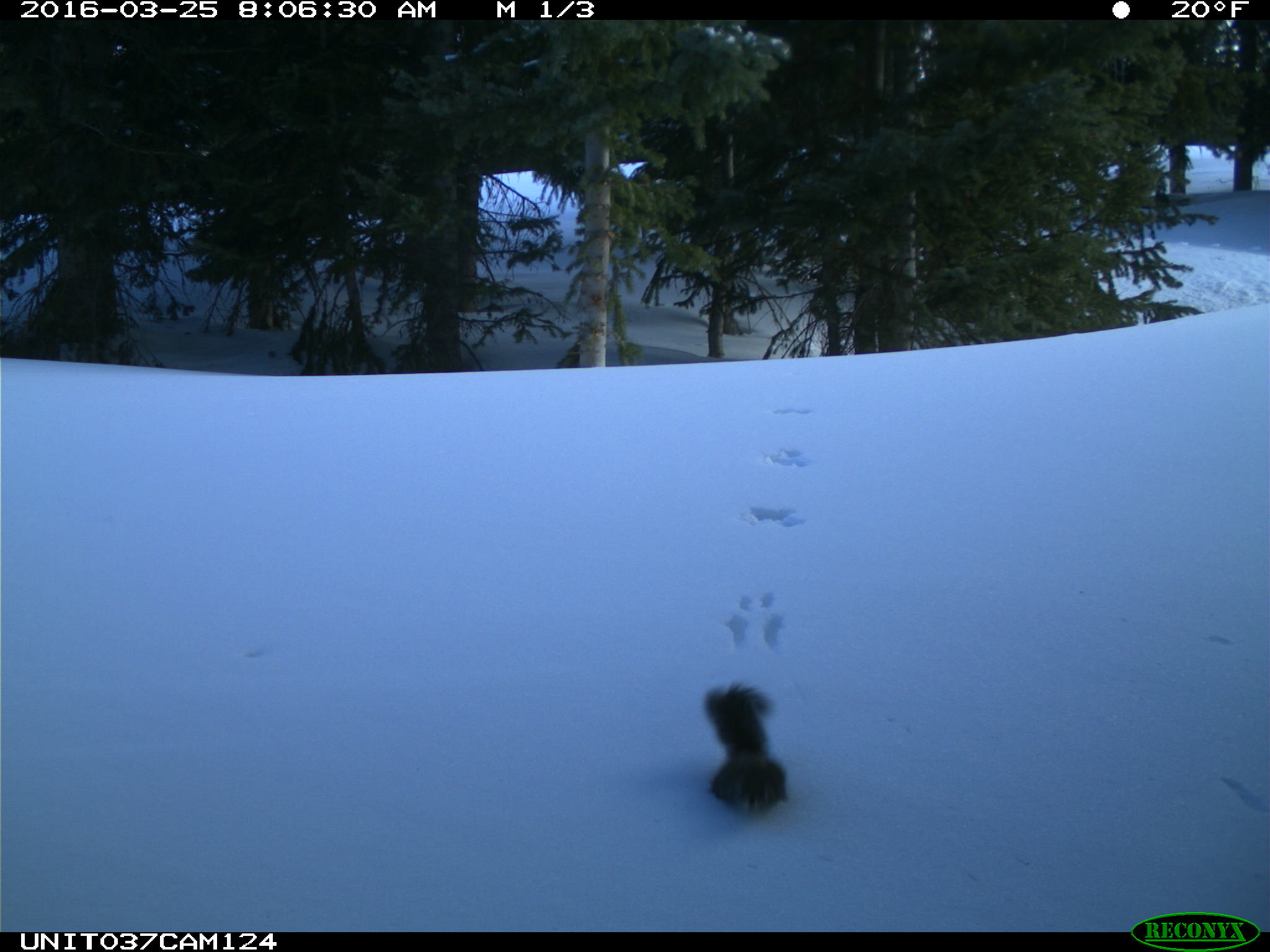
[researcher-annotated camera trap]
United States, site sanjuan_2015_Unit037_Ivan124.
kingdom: Animalia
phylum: Chordata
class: Mammalia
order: Rodentia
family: Sciuridae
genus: Tamiasciurus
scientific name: Tamiasciurus hudsonicus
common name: american red squirrel